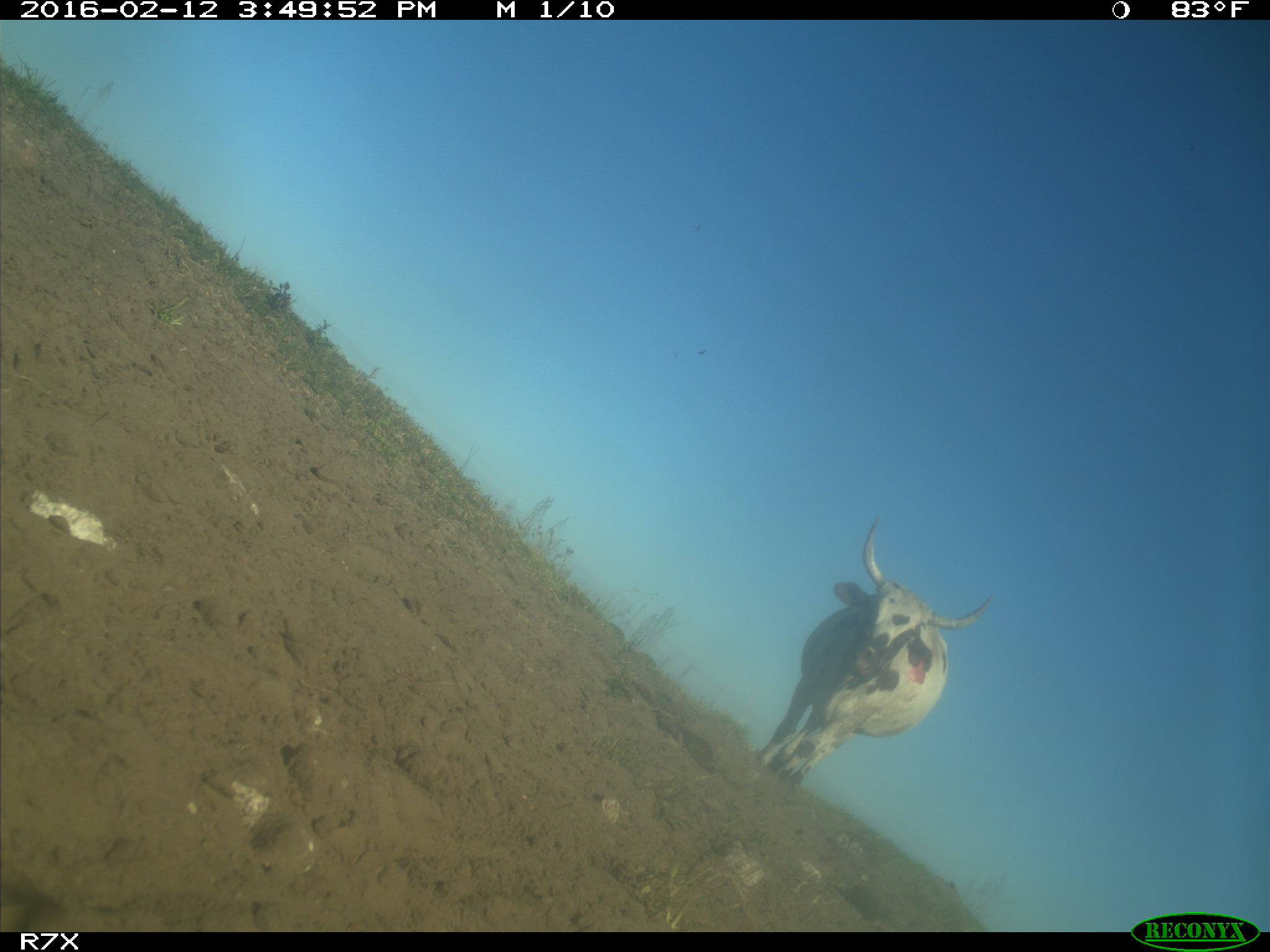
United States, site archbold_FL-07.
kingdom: Animalia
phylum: Chordata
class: Mammalia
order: Artiodactyla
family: Bovidae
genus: Bos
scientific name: Bos taurus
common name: domestic cow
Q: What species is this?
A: Bos taurus (domestic cow).